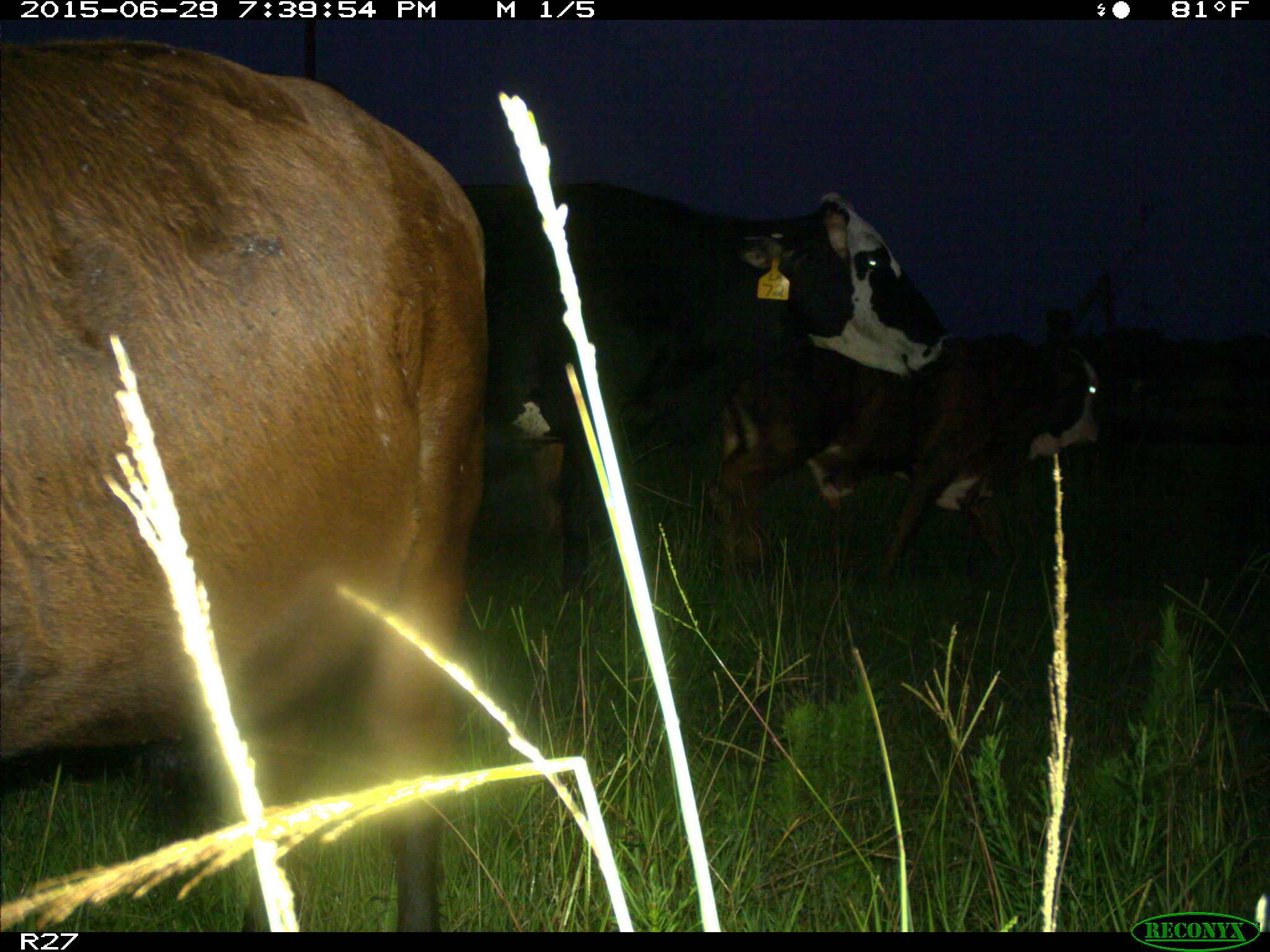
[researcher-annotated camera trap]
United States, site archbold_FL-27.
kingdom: Animalia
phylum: Chordata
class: Mammalia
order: Artiodactyla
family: Bovidae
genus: Bos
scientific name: Bos taurus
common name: domestic cow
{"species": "Bos taurus (domestic cow)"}